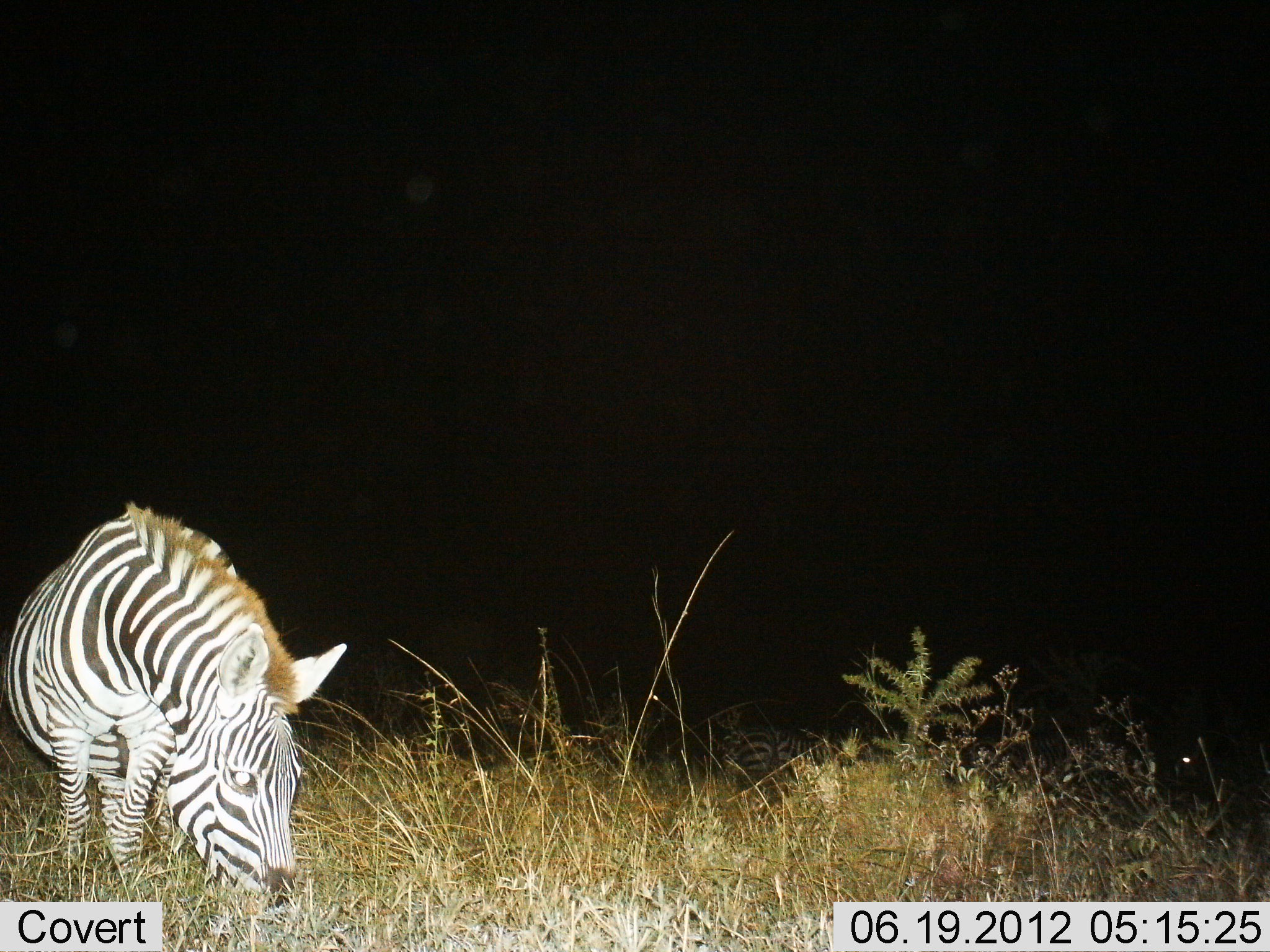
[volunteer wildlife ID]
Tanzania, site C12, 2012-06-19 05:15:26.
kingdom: Animalia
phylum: Chordata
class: Mammalia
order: Perissodactyla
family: Equidae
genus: Equus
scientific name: Equus quagga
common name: plains zebra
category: zebra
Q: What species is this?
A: Zebra (plains zebra) (Equus quagga).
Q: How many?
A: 1.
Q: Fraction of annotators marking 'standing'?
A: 10%.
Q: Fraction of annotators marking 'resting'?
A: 0%.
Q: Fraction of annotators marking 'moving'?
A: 0%.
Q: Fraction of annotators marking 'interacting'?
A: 0%.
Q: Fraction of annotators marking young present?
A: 0%.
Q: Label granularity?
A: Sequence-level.